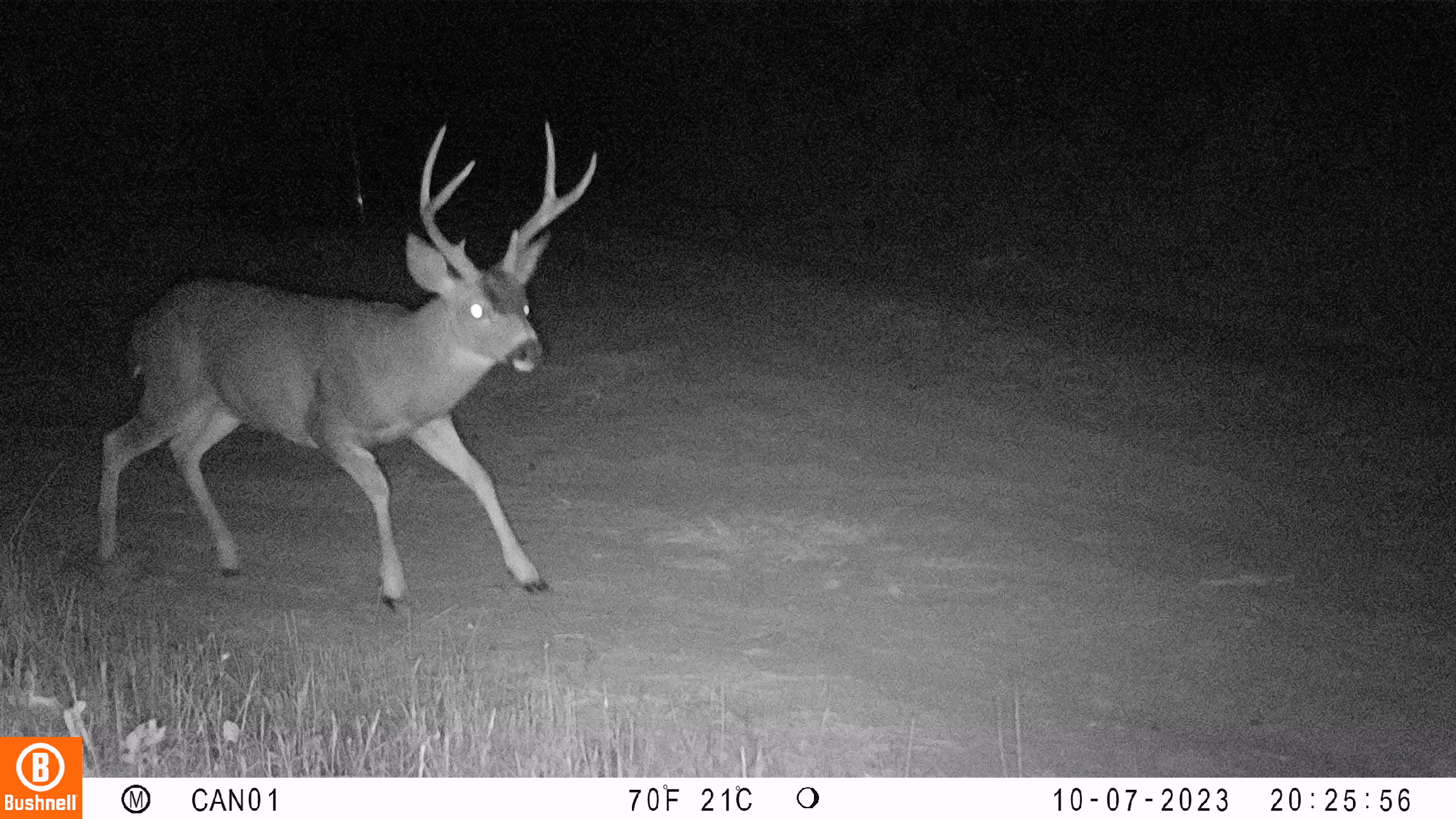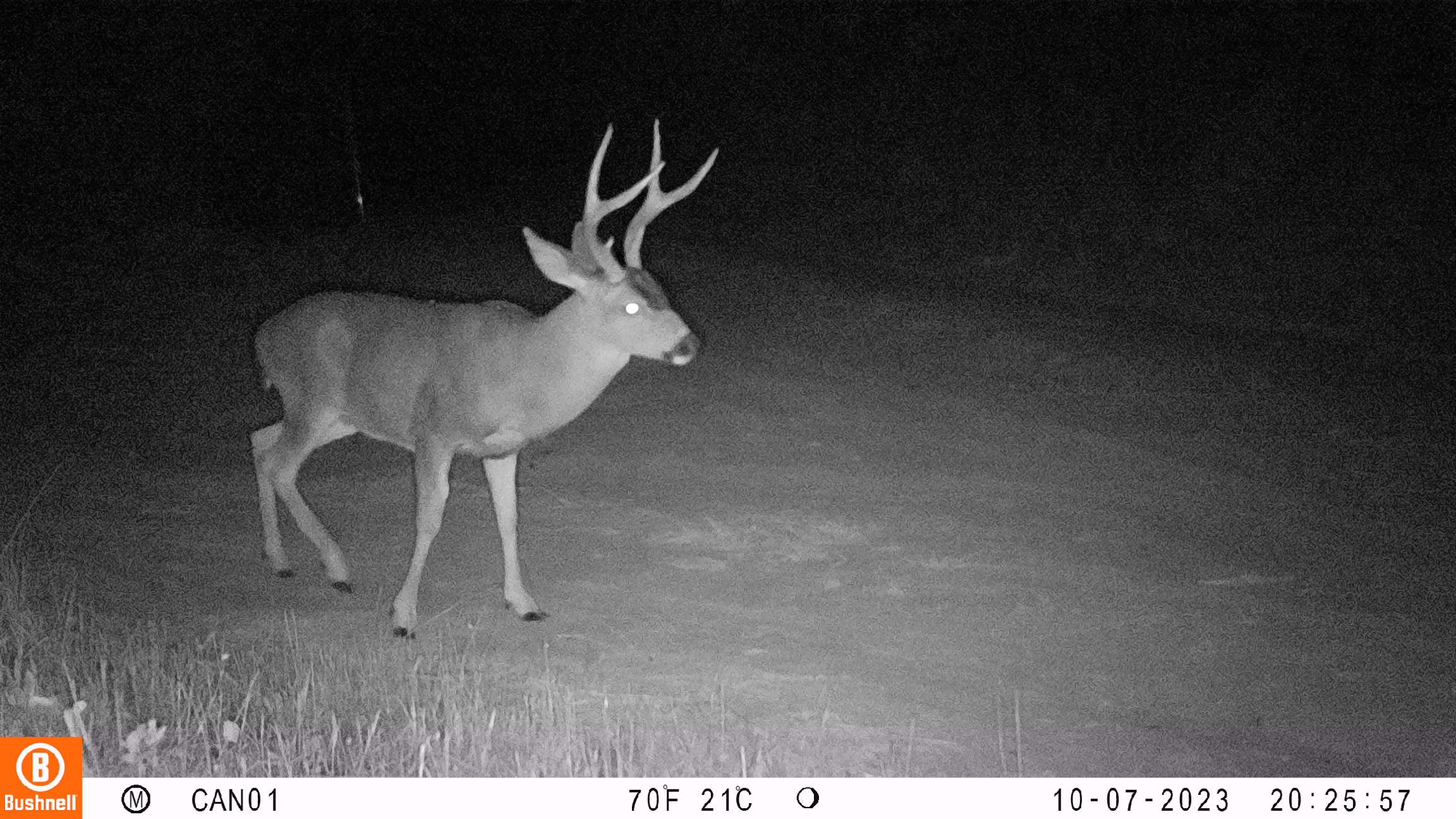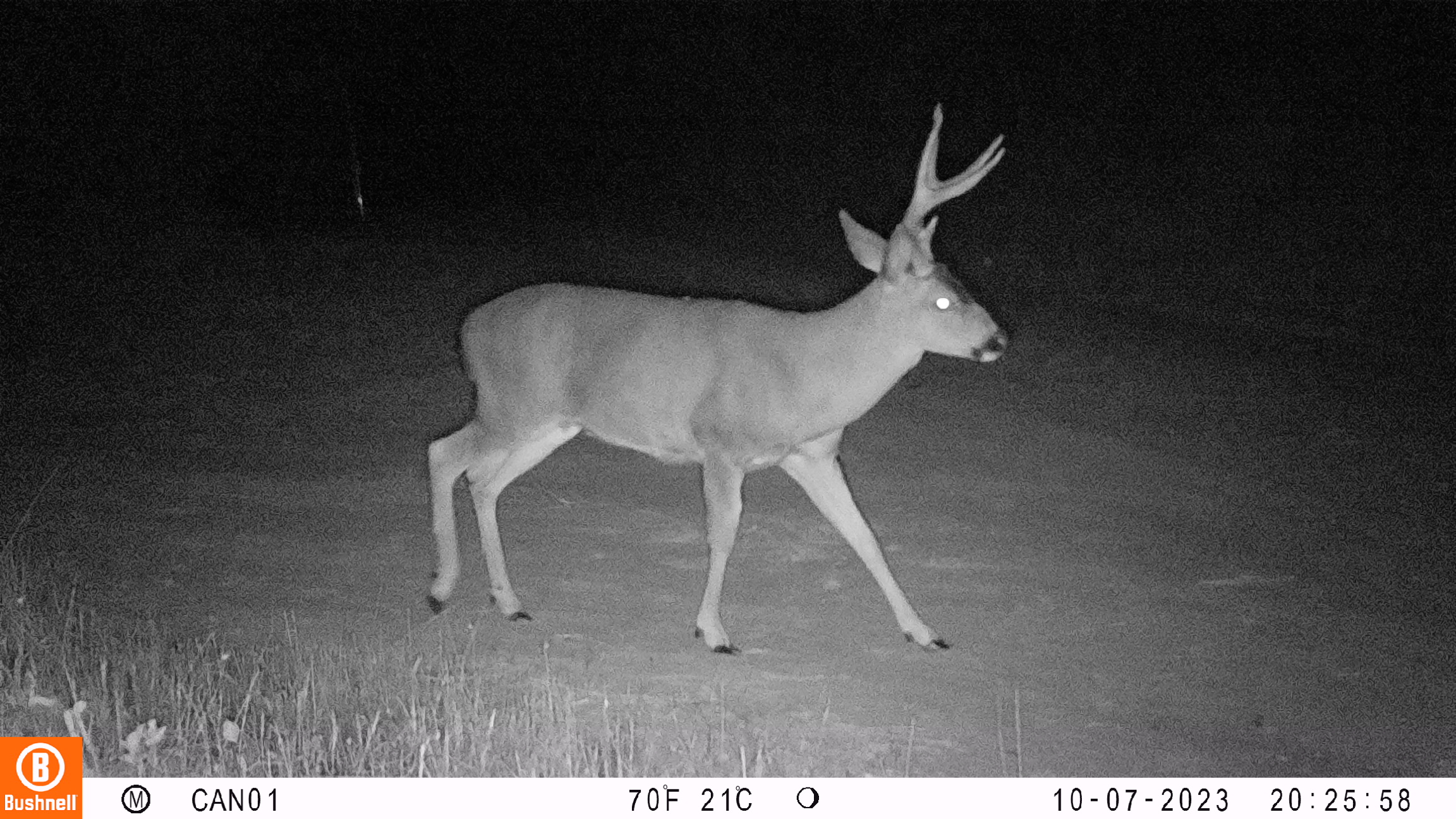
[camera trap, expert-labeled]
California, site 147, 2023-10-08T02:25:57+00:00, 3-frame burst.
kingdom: Animalia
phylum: Chordata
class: Mammalia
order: Artiodactyla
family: Cervidae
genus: Odocoileus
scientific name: Odocoileus hemionus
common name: mule deer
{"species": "mule deer (Odocoileus hemionus)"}